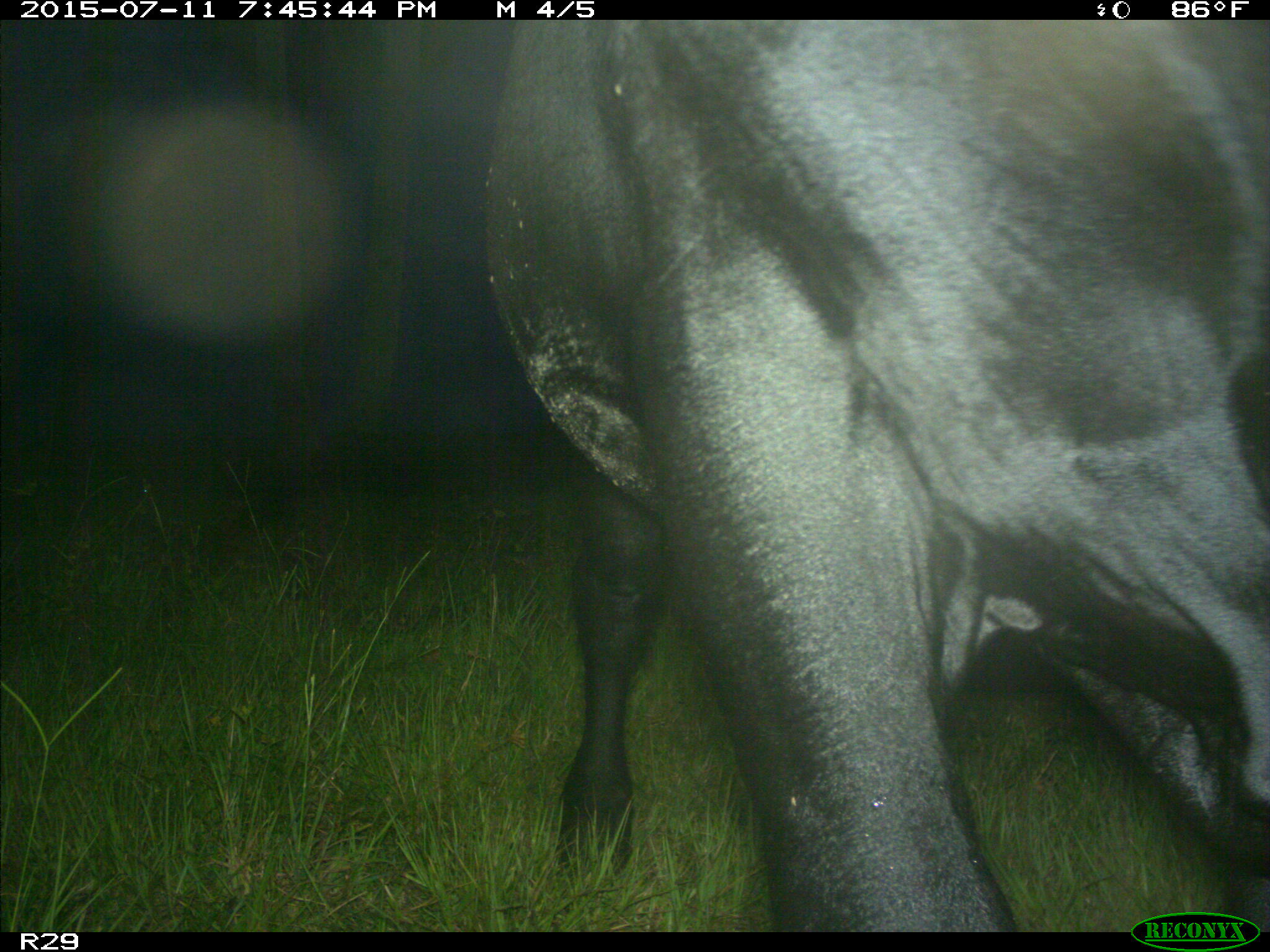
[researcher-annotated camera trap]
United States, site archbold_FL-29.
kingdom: Animalia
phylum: Chordata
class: Mammalia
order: Artiodactyla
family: Bovidae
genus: Bos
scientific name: Bos taurus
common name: domestic cow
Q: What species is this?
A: Bos taurus (domestic cow).